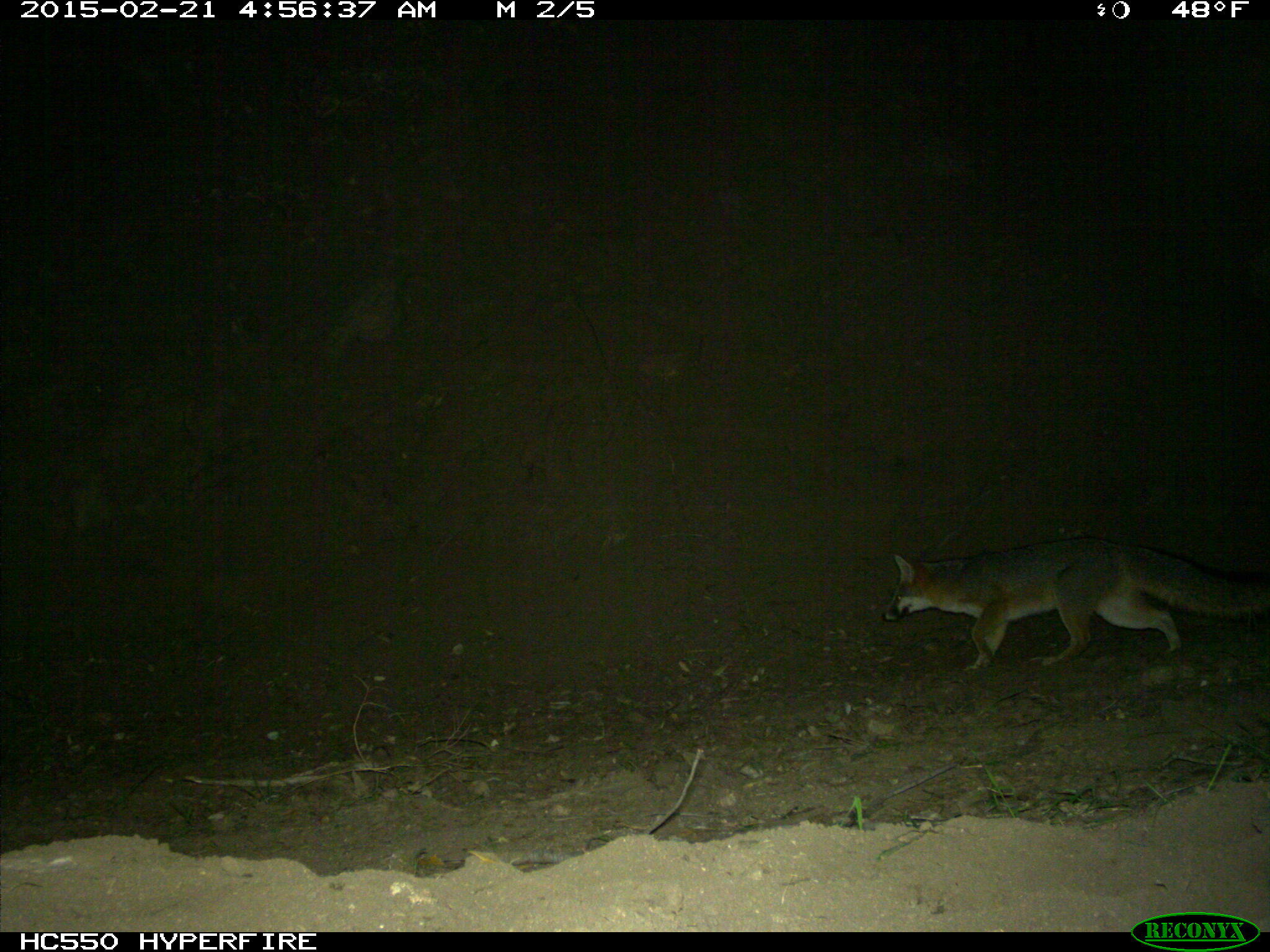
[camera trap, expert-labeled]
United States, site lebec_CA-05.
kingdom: Animalia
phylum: Chordata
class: Mammalia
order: Carnivora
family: Canidae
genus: Urocyon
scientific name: Urocyon cinereoargenteus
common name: gray fox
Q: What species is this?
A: Urocyon cinereoargenteus (gray fox).